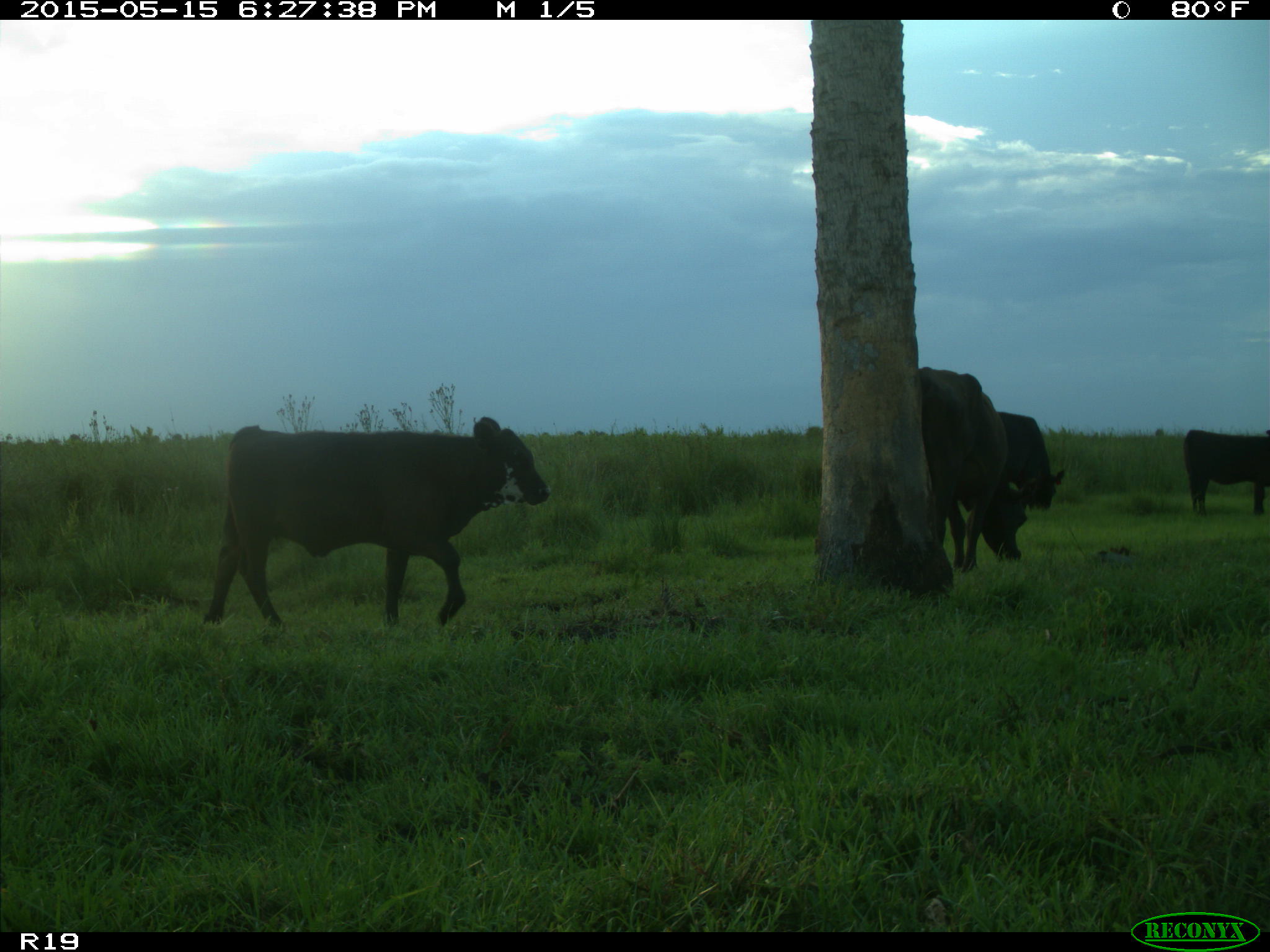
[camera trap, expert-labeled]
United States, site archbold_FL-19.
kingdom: Animalia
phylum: Chordata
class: Mammalia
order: Artiodactyla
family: Bovidae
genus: Bos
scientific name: Bos taurus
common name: domestic cow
Bos taurus (domestic cow).